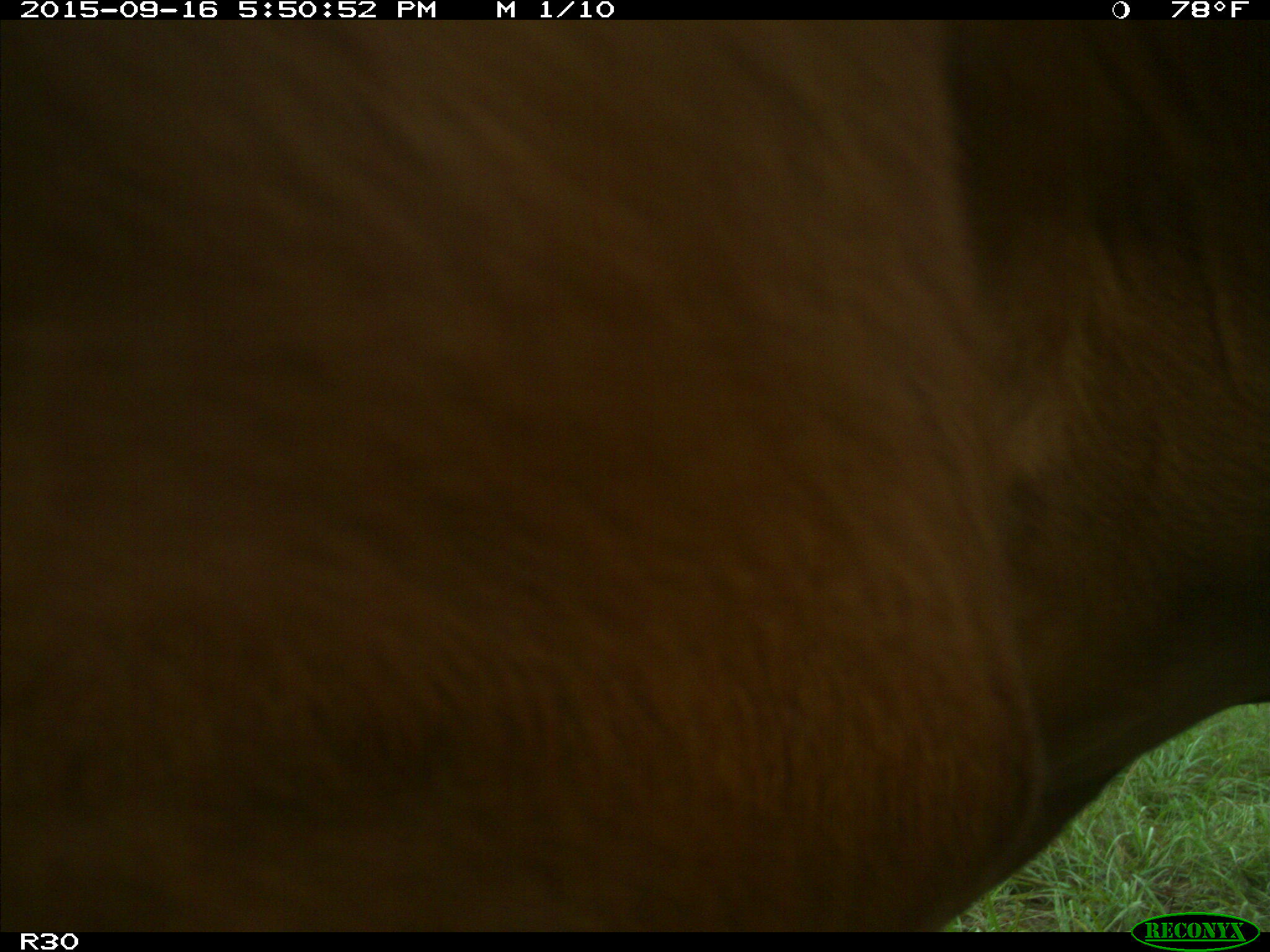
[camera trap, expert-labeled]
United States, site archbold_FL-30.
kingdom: Animalia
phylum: Chordata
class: Mammalia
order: Artiodactyla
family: Bovidae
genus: Bos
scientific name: Bos taurus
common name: domestic cow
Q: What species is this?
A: Bos taurus (domestic cow).